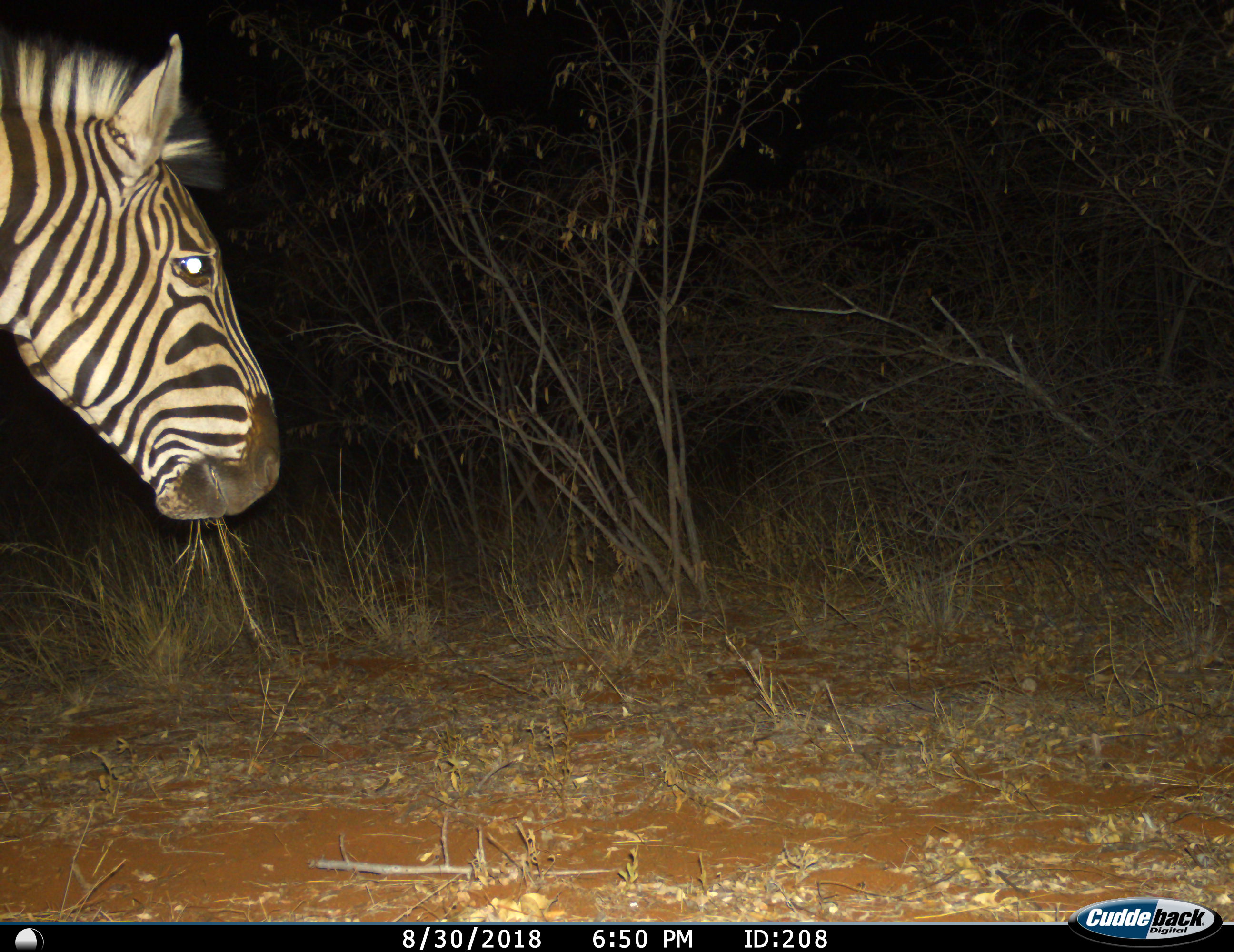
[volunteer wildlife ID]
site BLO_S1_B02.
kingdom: Animalia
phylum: Chordata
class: Mammalia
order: Perissodactyla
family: Equidae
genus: Equus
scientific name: Equus quagga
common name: plains zebra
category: zebraplains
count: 1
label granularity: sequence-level